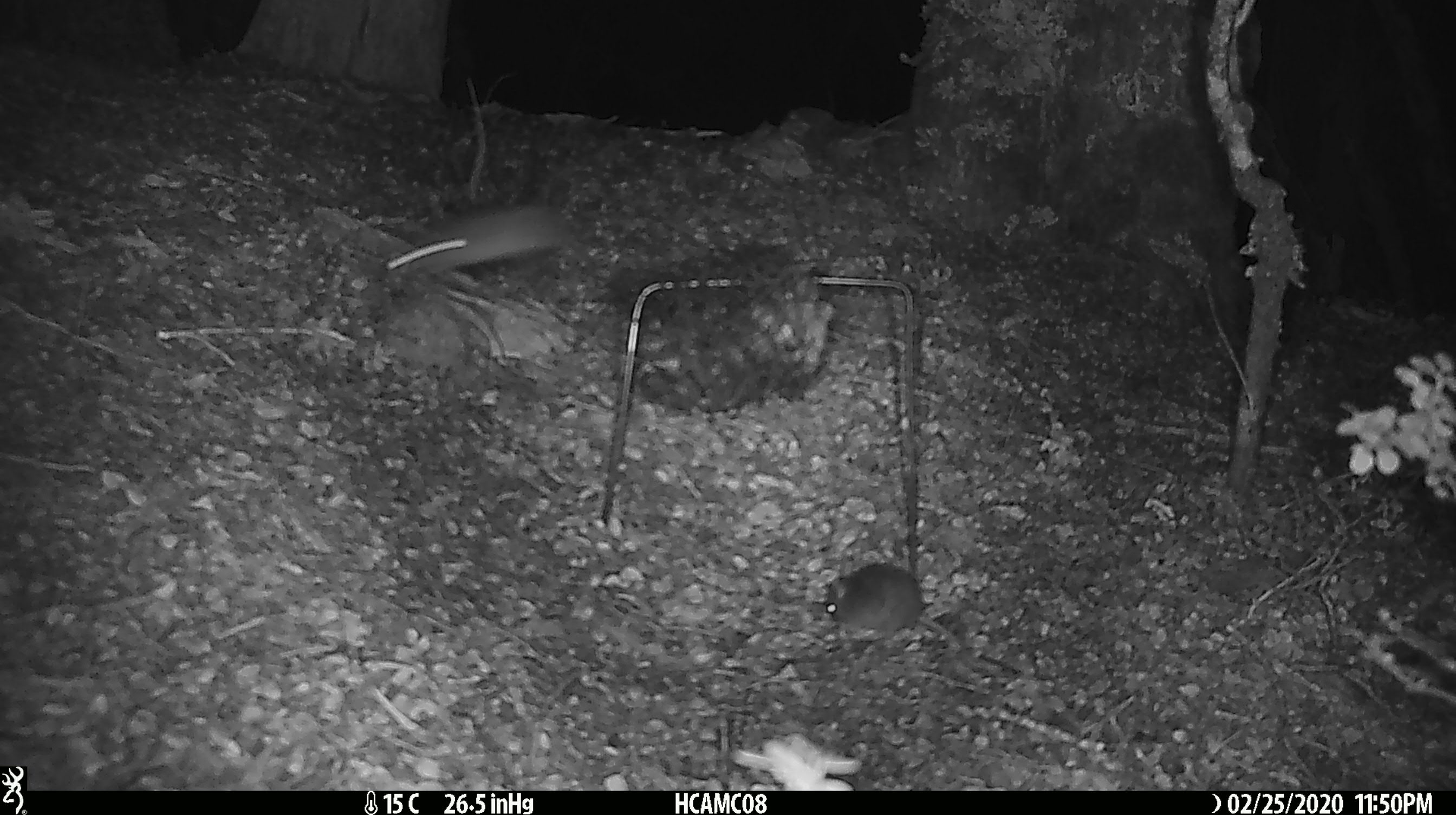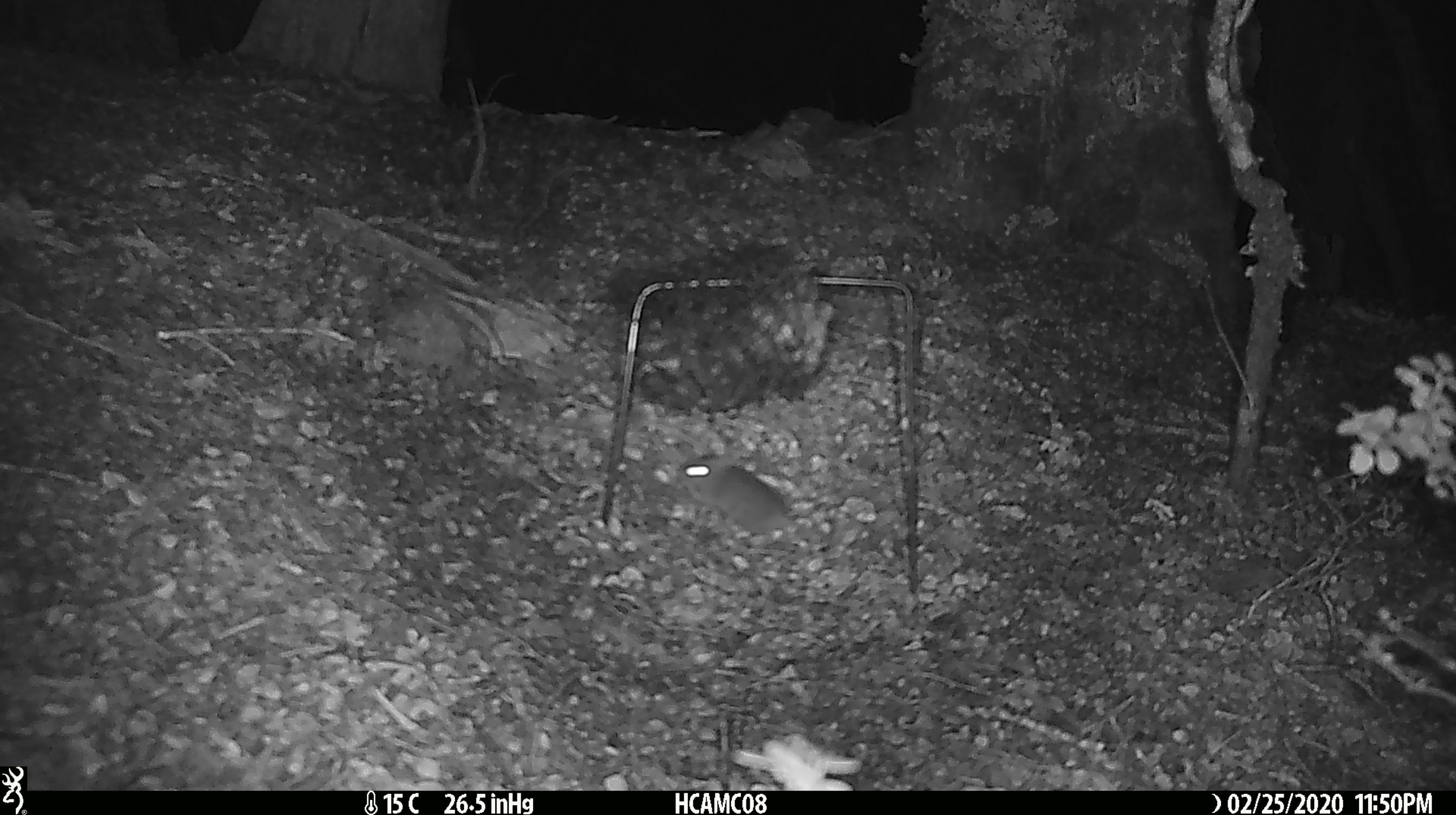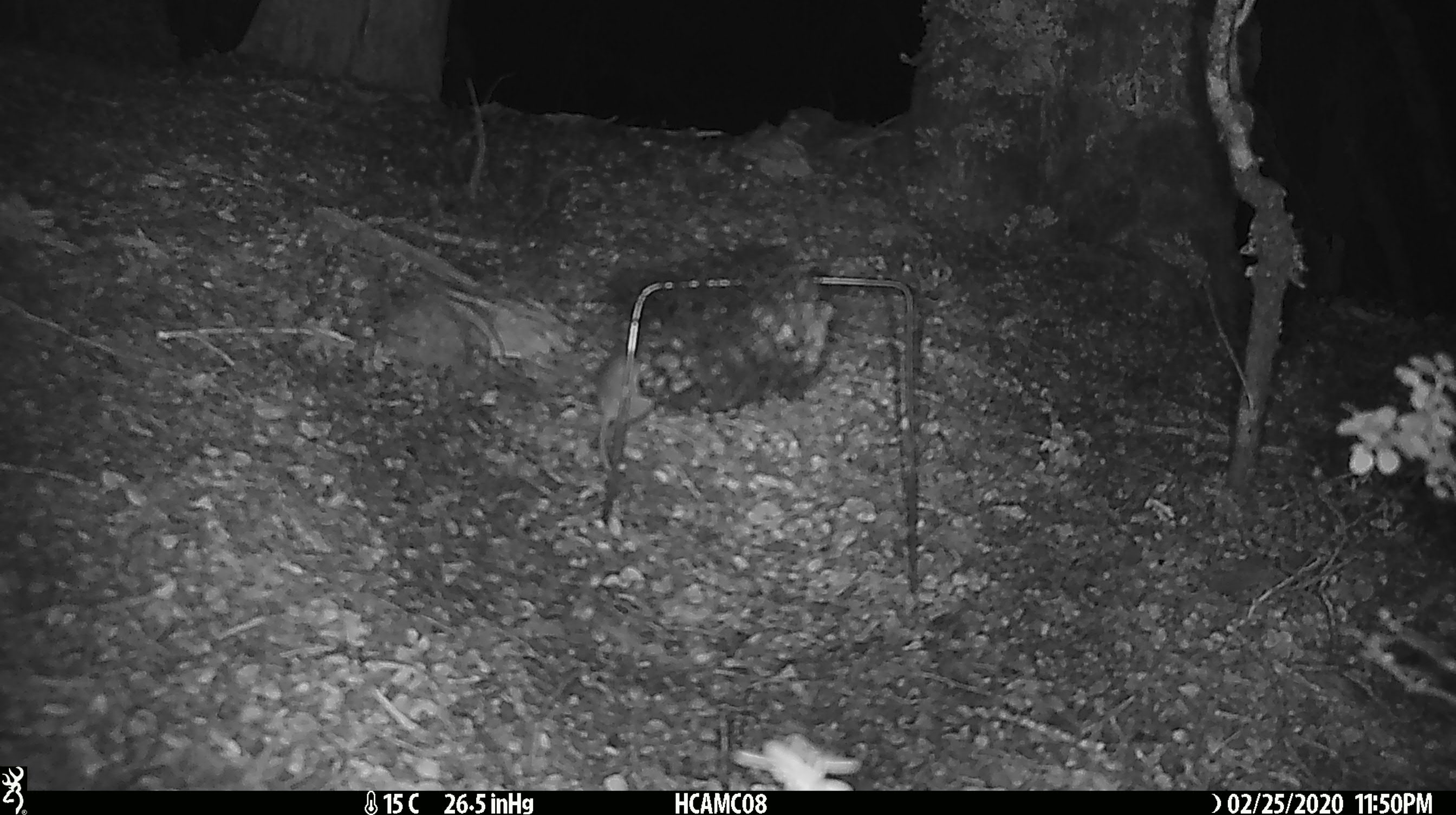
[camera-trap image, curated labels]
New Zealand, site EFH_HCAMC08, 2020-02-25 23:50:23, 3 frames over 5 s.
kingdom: Animalia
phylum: Chordata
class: Mammalia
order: Rodentia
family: Muridae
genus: Mus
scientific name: Mus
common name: mouse